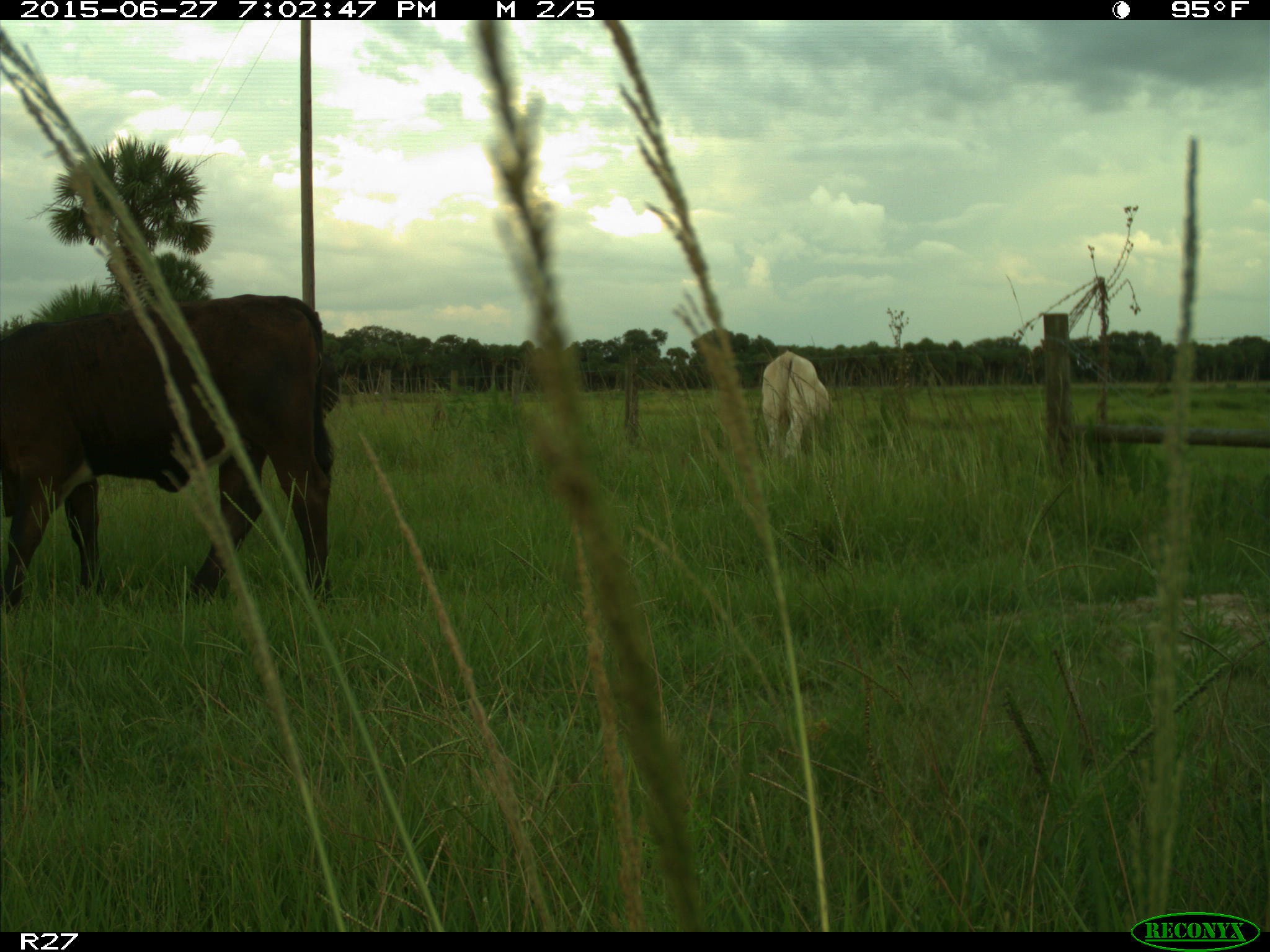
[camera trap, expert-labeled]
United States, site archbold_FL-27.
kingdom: Animalia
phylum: Chordata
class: Mammalia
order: Artiodactyla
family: Bovidae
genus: Bos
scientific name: Bos taurus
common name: domestic cow